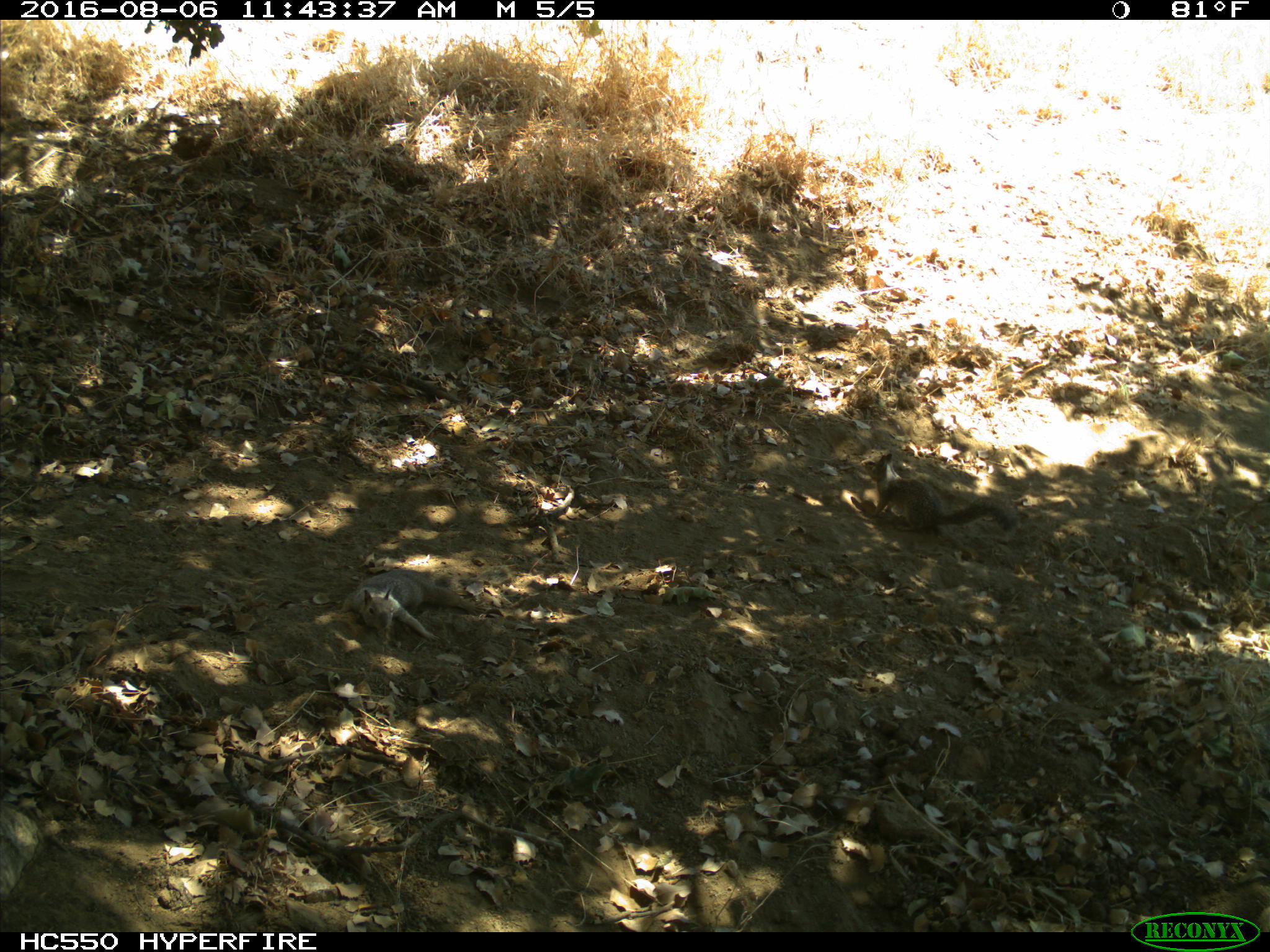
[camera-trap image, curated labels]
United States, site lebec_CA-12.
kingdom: Animalia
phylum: Chordata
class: Mammalia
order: Rodentia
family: Sciuridae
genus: Otospermophilus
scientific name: Otospermophilus beecheyi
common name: california ground squirrel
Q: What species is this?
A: Otospermophilus beecheyi (california ground squirrel).